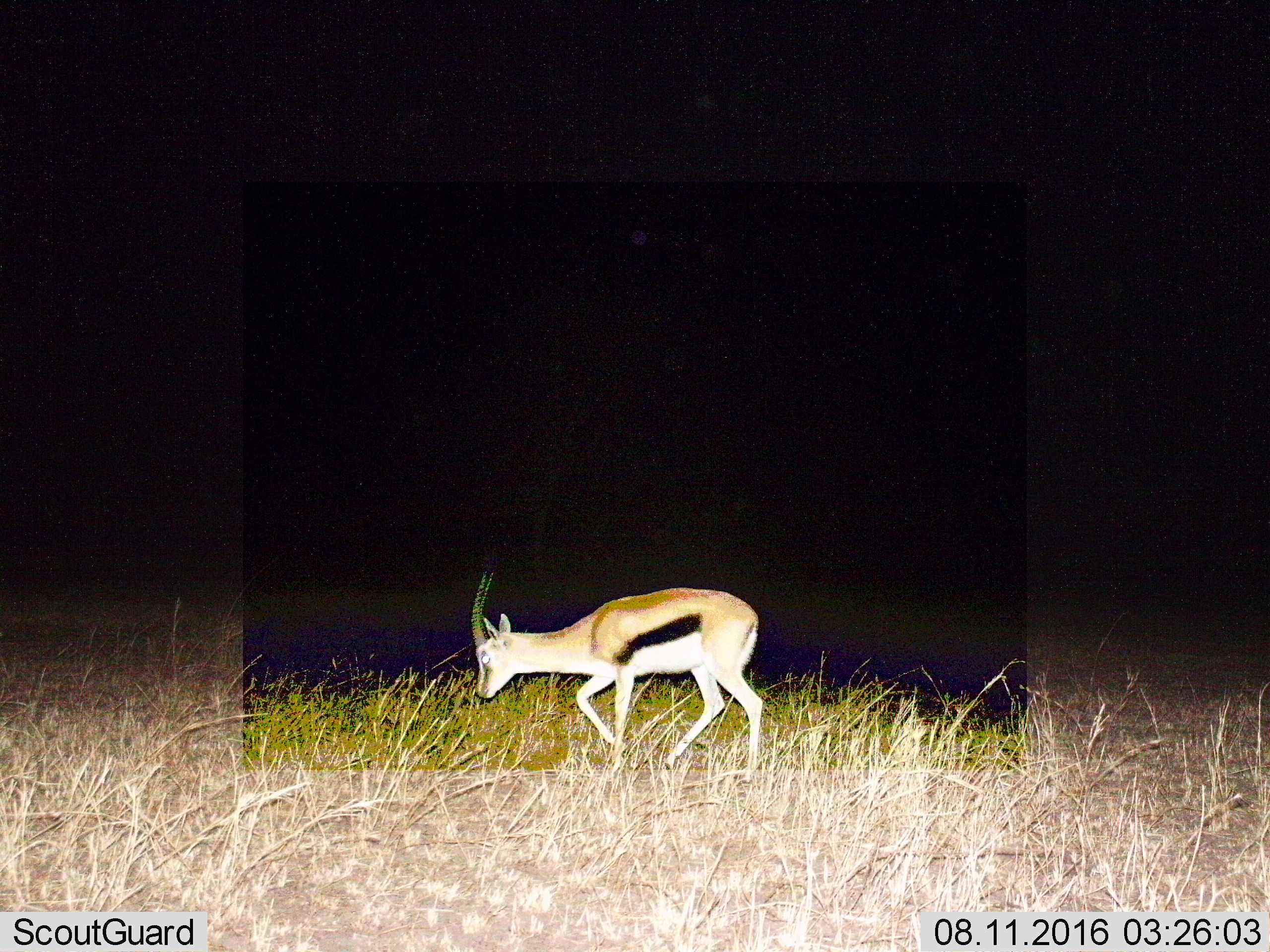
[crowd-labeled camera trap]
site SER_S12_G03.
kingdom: Animalia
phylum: Chordata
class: Mammalia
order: Artiodactyla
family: Bovidae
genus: Eudorcas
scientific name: Eudorcas thomsonii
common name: thomson's gazelle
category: gazellethomsons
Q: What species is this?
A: Gazellethomsons (thomson's gazelle) (Eudorcas thomsonii).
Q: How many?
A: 1.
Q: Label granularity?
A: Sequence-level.